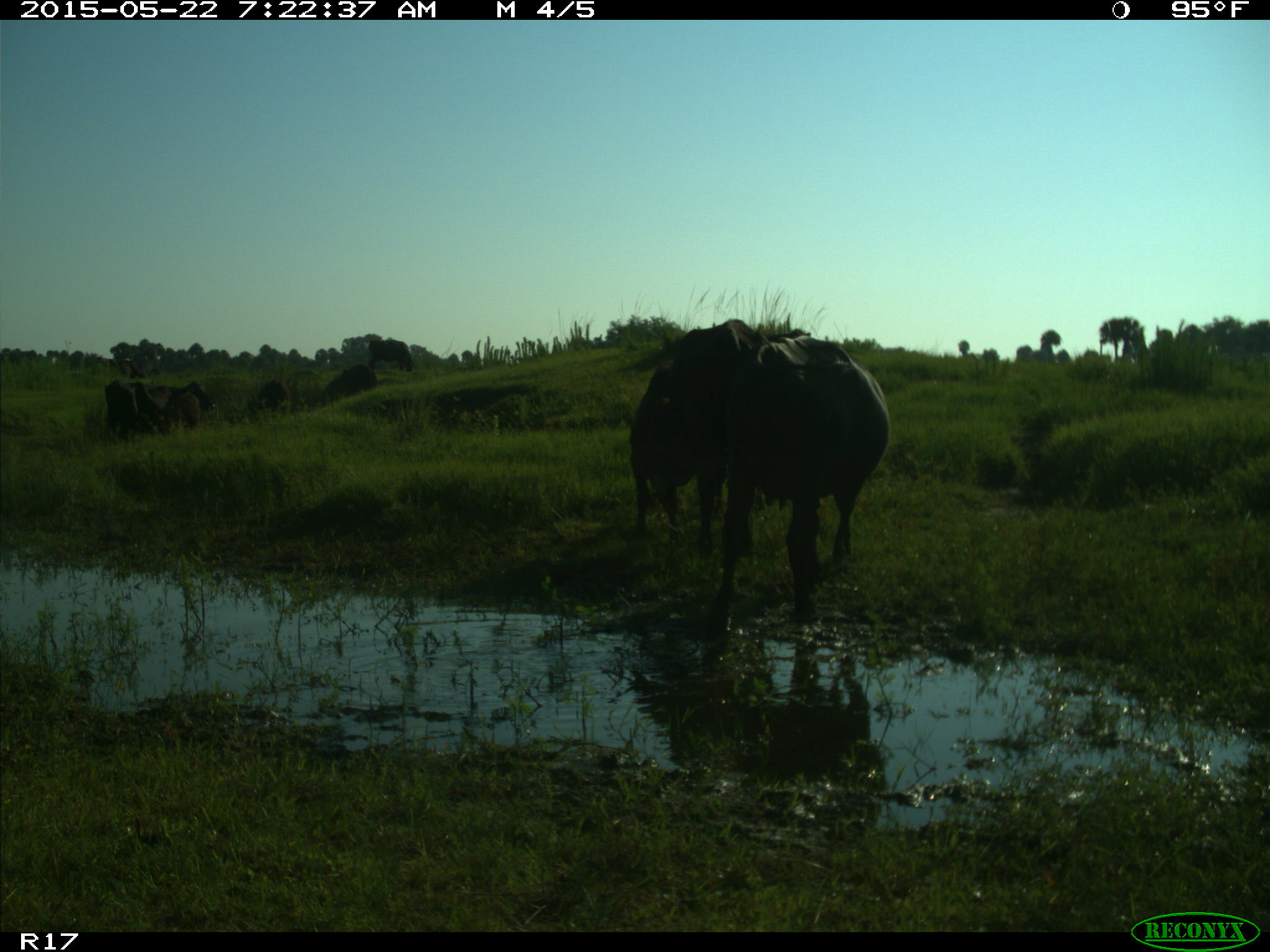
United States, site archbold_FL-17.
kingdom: Animalia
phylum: Chordata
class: Mammalia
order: Artiodactyla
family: Bovidae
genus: Bos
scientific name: Bos taurus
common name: domestic cow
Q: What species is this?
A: Bos taurus (domestic cow).